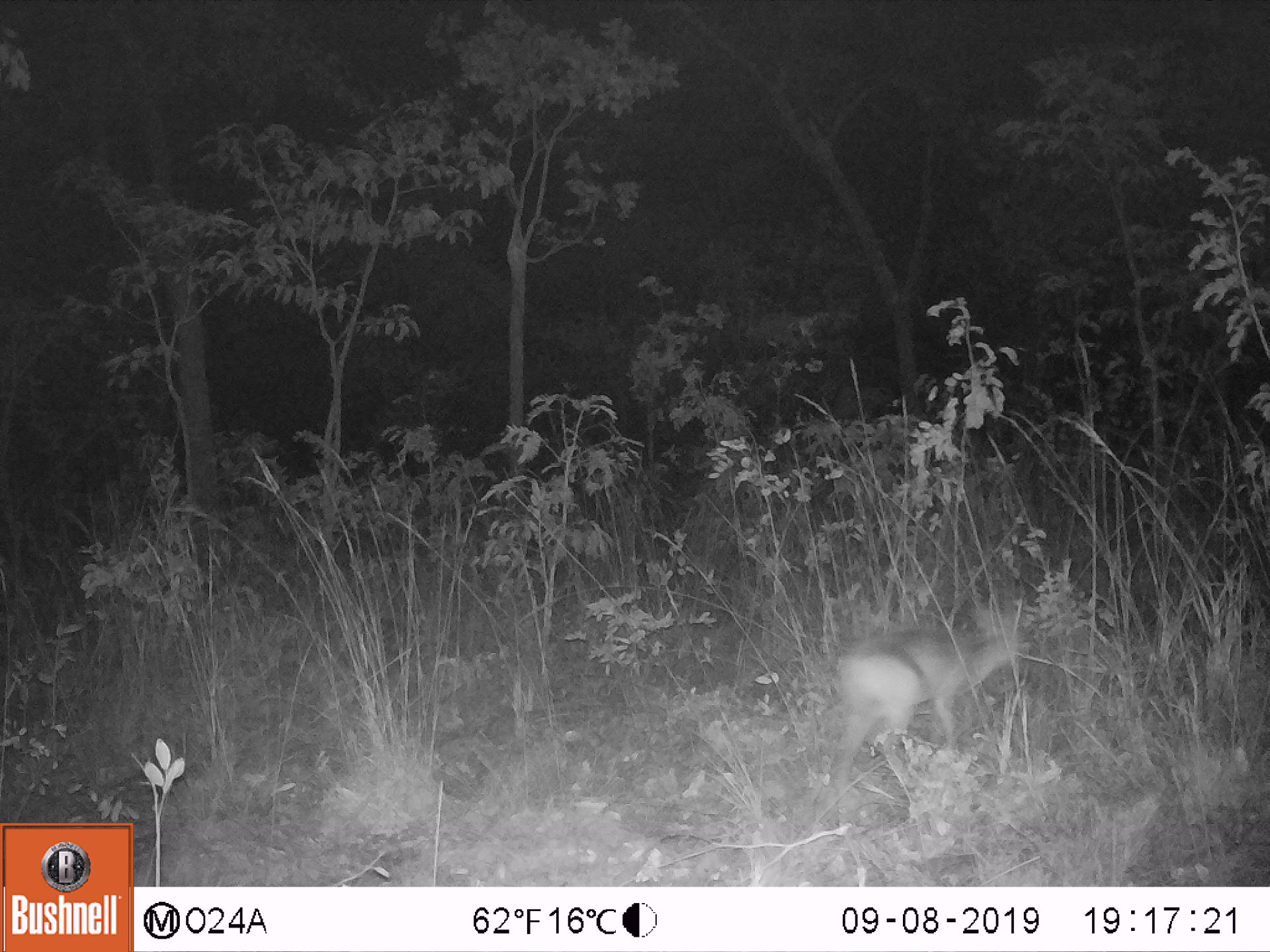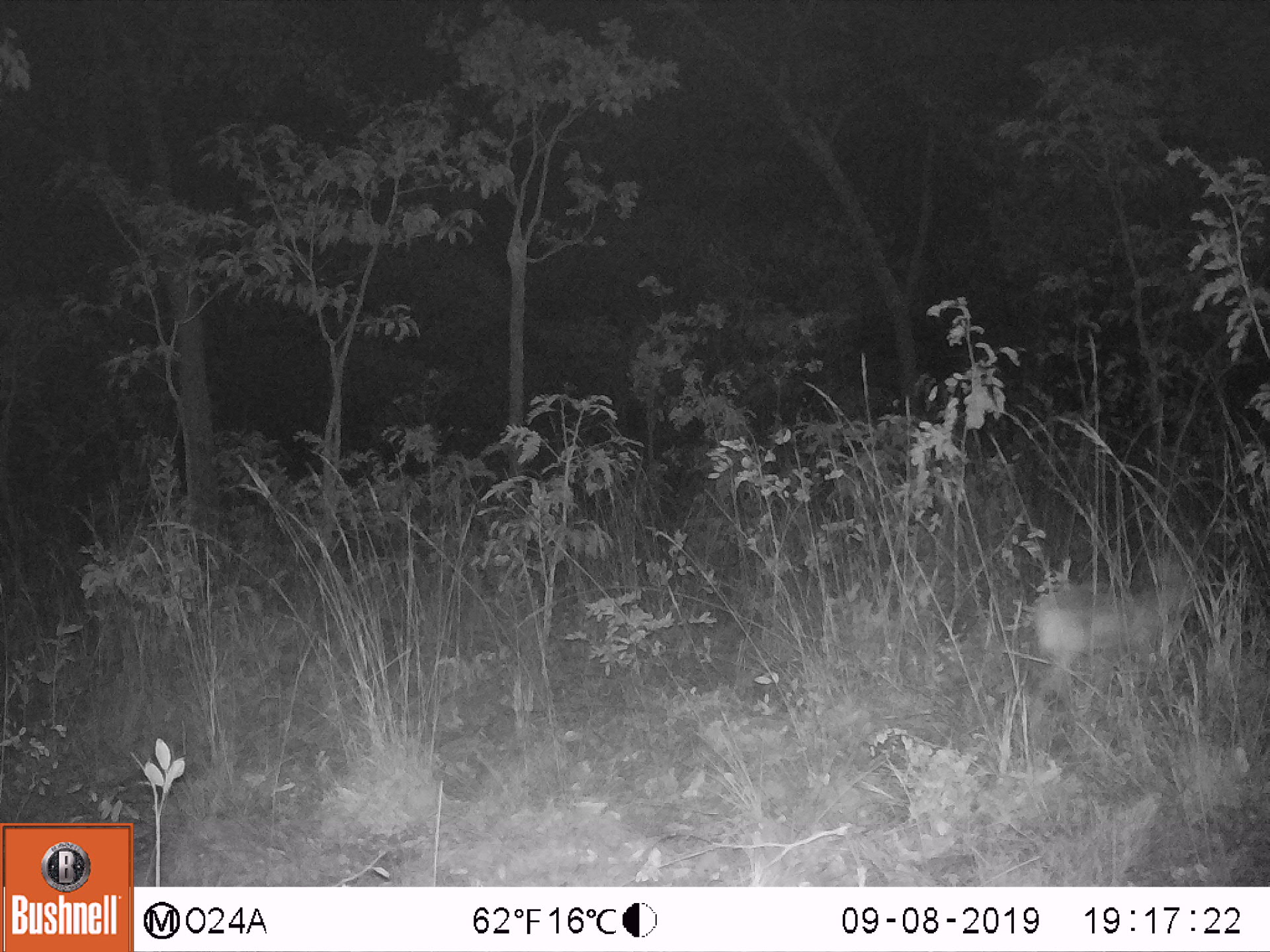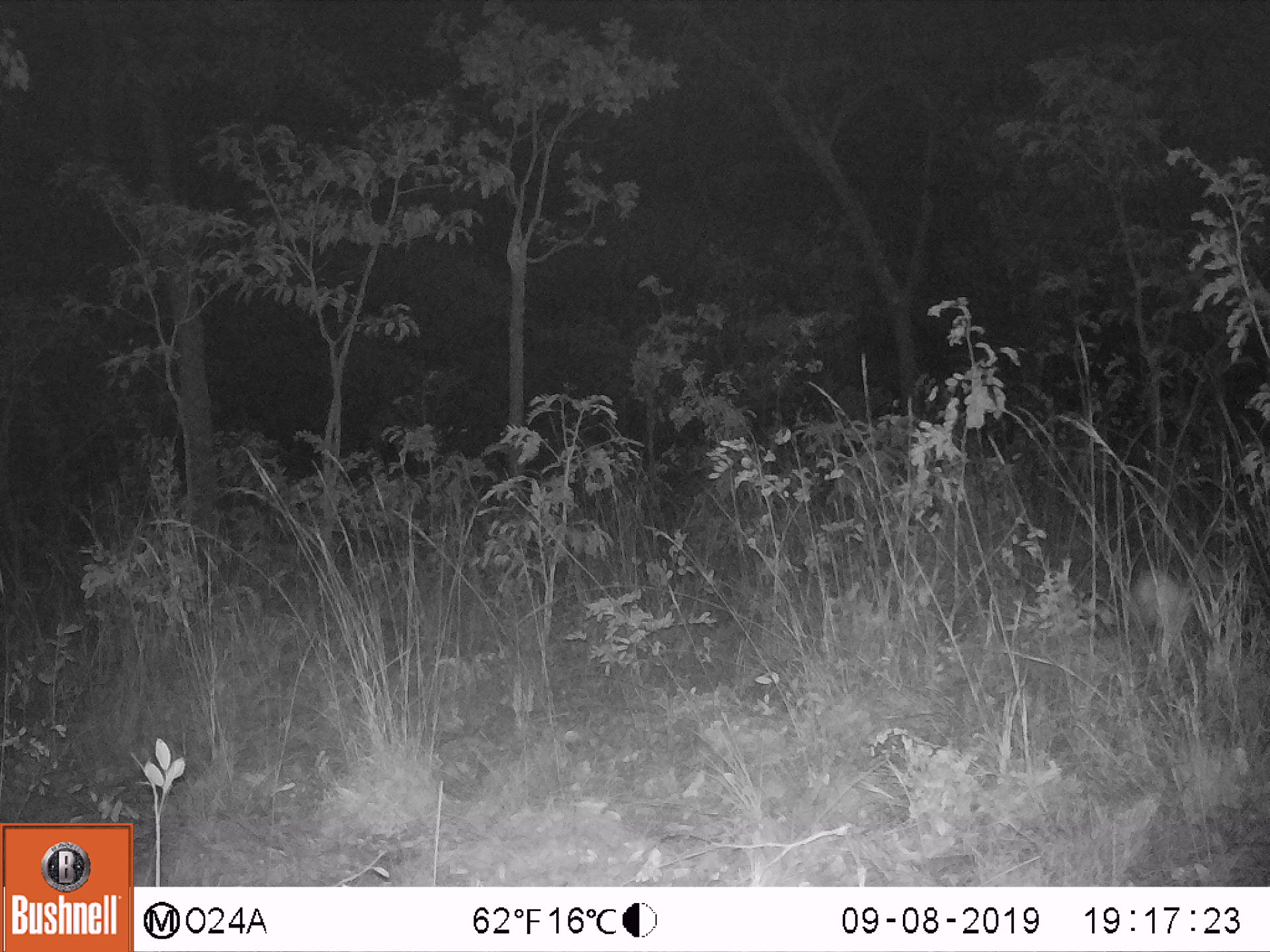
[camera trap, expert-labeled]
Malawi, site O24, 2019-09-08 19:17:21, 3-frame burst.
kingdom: Animalia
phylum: Chordata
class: Mammalia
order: Artiodactyla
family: Bovidae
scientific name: Antilopinae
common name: small antelope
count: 1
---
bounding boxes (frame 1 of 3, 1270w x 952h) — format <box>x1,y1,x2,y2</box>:
small antelope: <box>832,604,1031,802</box>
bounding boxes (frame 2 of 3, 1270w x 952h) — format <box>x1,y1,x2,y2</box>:
small antelope: <box>1033,548,1209,706</box>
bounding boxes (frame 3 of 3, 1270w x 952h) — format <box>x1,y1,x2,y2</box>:
small antelope: <box>1128,551,1203,666</box>